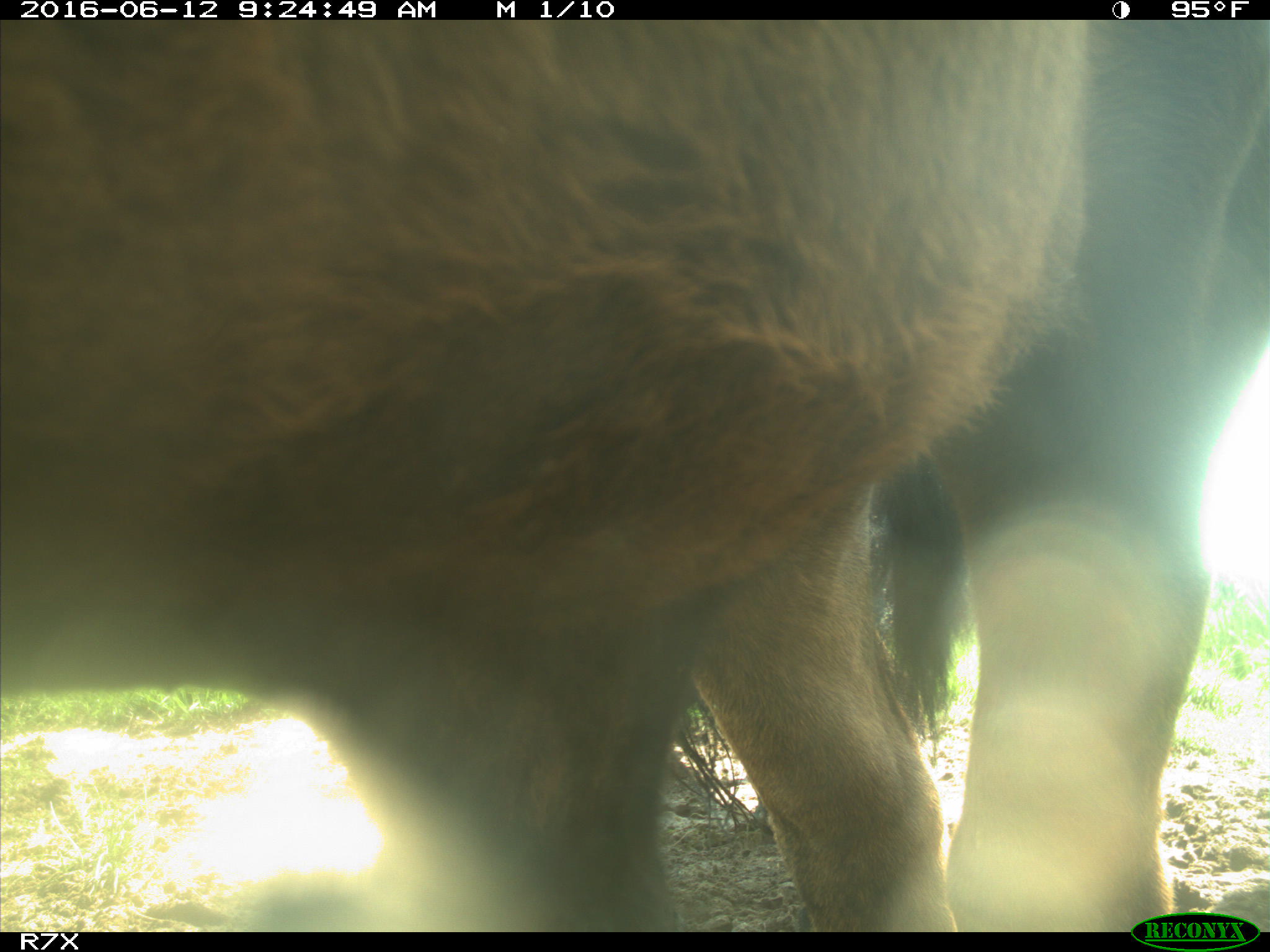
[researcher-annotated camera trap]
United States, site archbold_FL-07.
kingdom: Animalia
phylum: Chordata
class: Mammalia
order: Artiodactyla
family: Bovidae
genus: Bos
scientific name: Bos taurus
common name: domestic cow